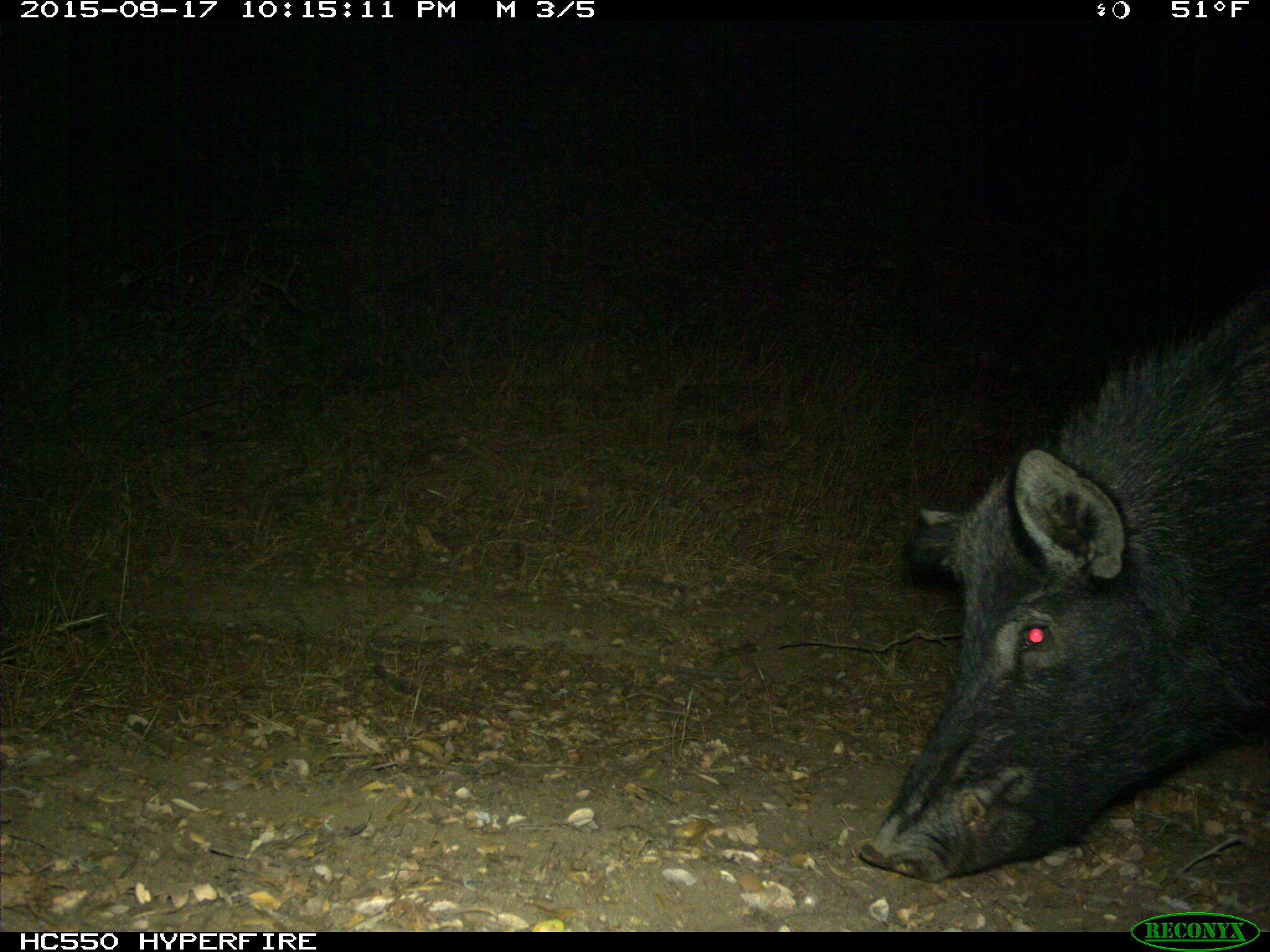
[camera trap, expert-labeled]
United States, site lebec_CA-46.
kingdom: Animalia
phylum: Chordata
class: Mammalia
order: Artiodactyla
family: Suidae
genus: Sus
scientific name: Sus scrofa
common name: wild boar